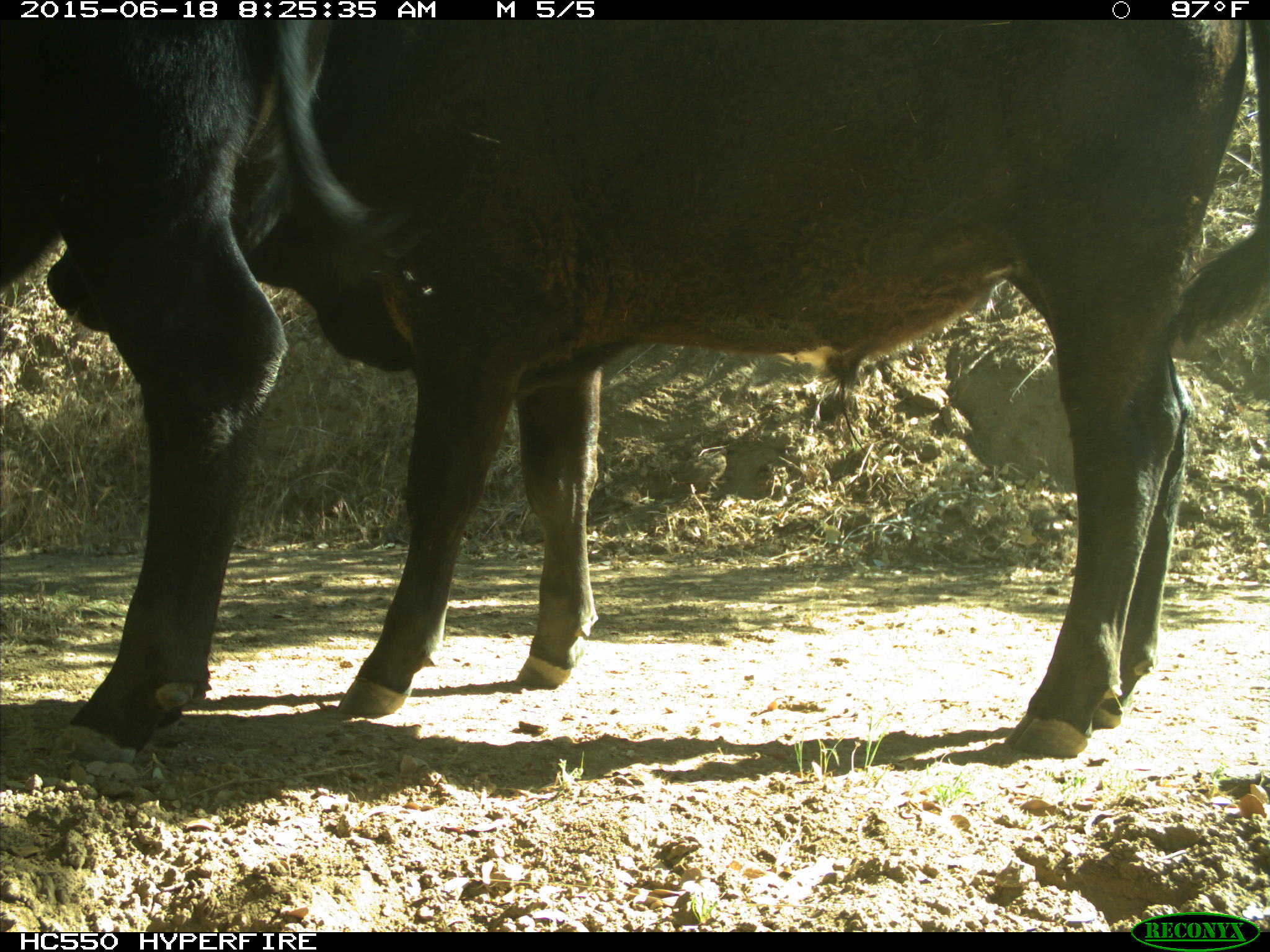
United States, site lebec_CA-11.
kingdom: Animalia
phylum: Chordata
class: Mammalia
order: Artiodactyla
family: Bovidae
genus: Bos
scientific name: Bos taurus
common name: domestic cow